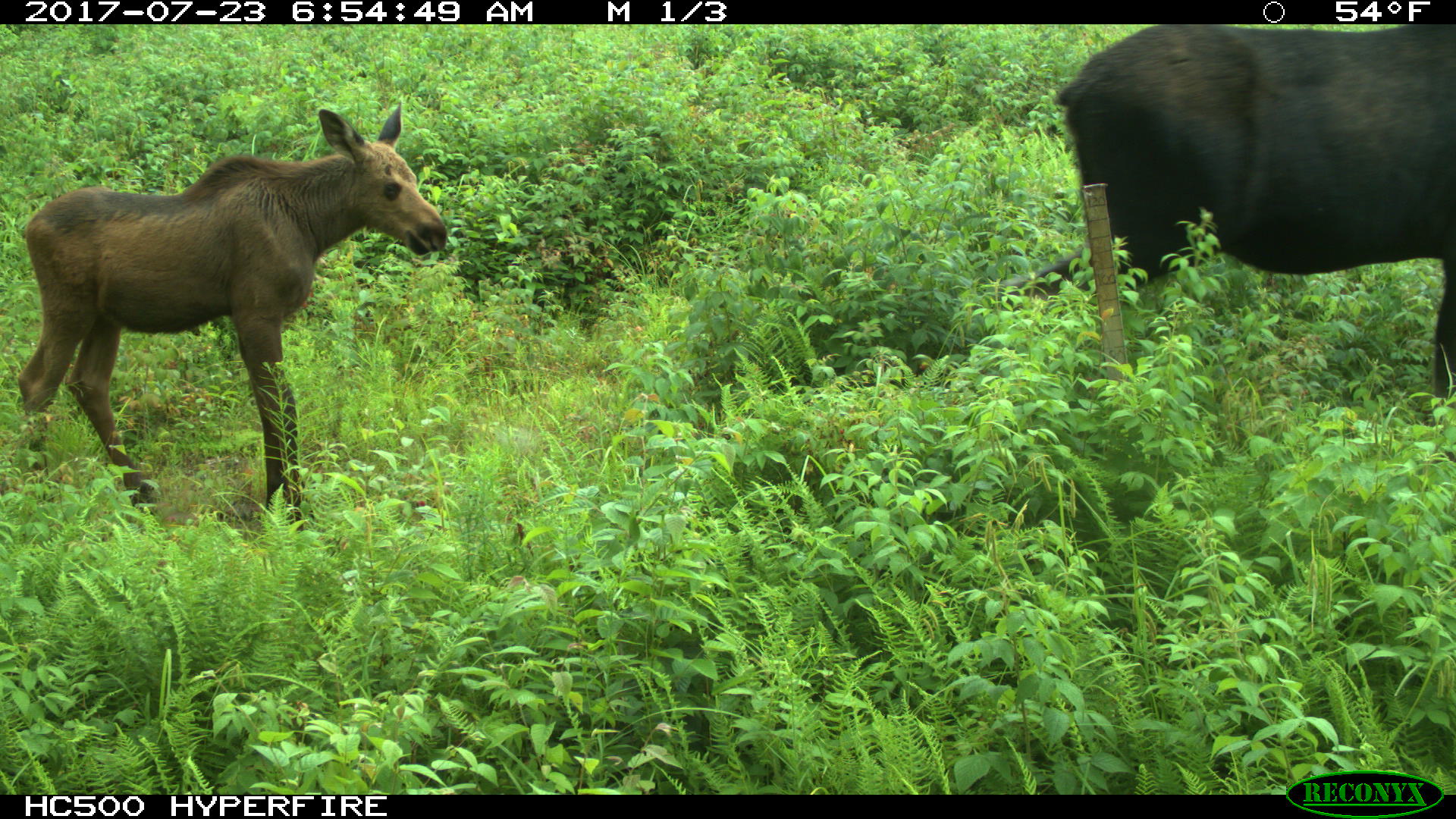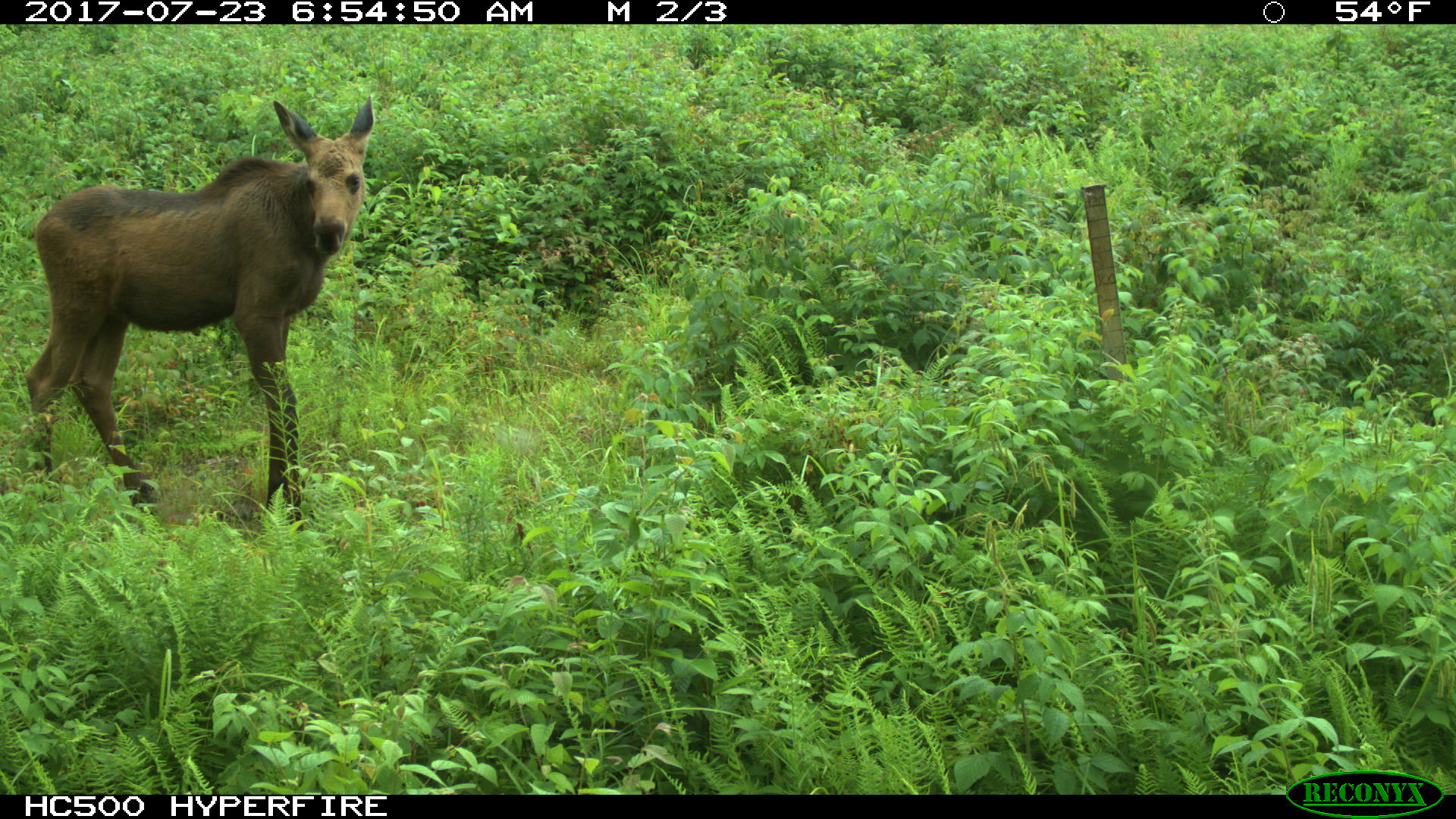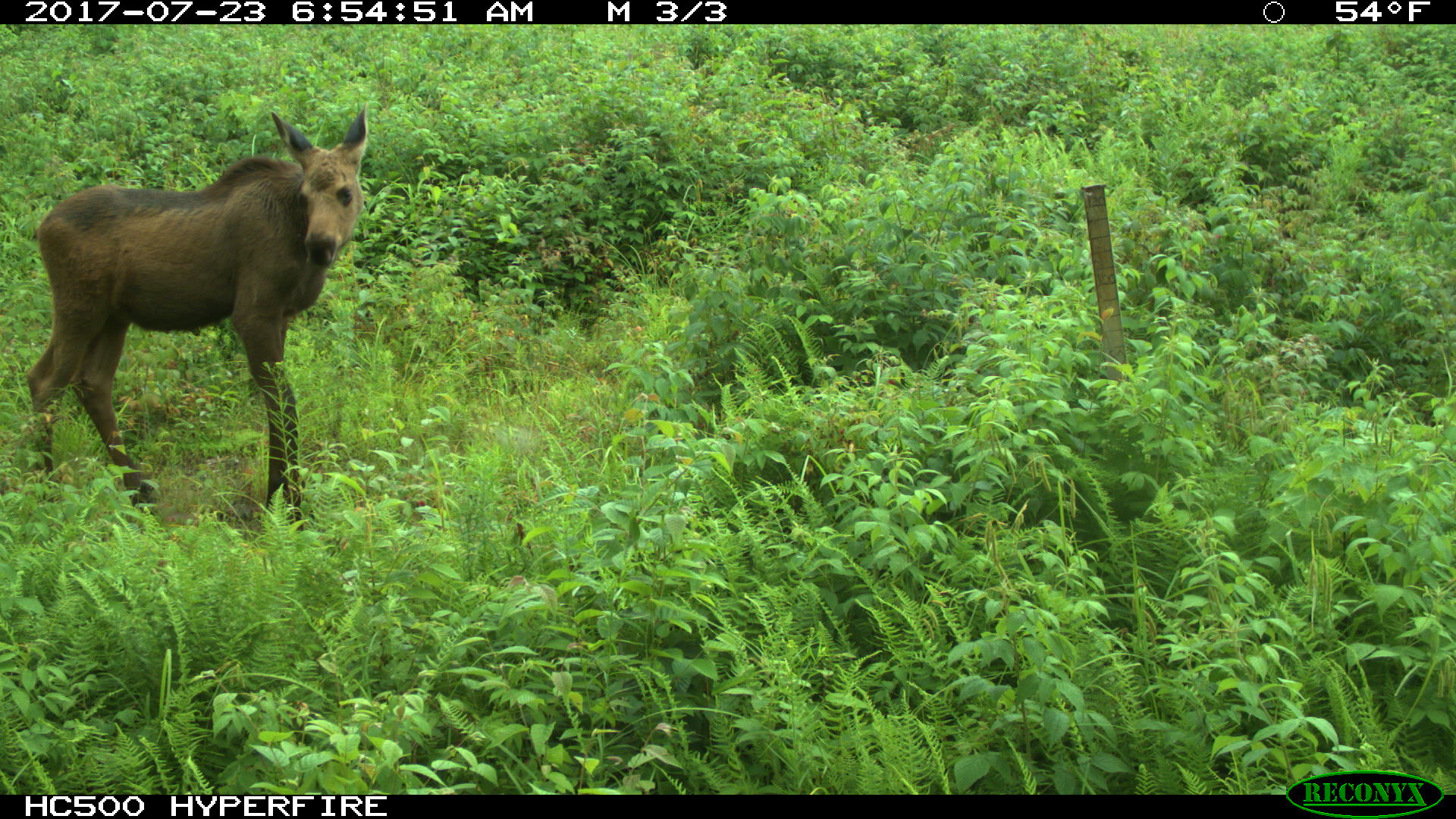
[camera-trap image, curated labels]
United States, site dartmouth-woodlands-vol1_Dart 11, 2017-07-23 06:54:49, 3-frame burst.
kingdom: Animalia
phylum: Chordata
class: Mammalia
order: Artiodactyla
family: Cervidae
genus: Alces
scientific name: Alces alces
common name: moose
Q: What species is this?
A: Moose (Alces alces).